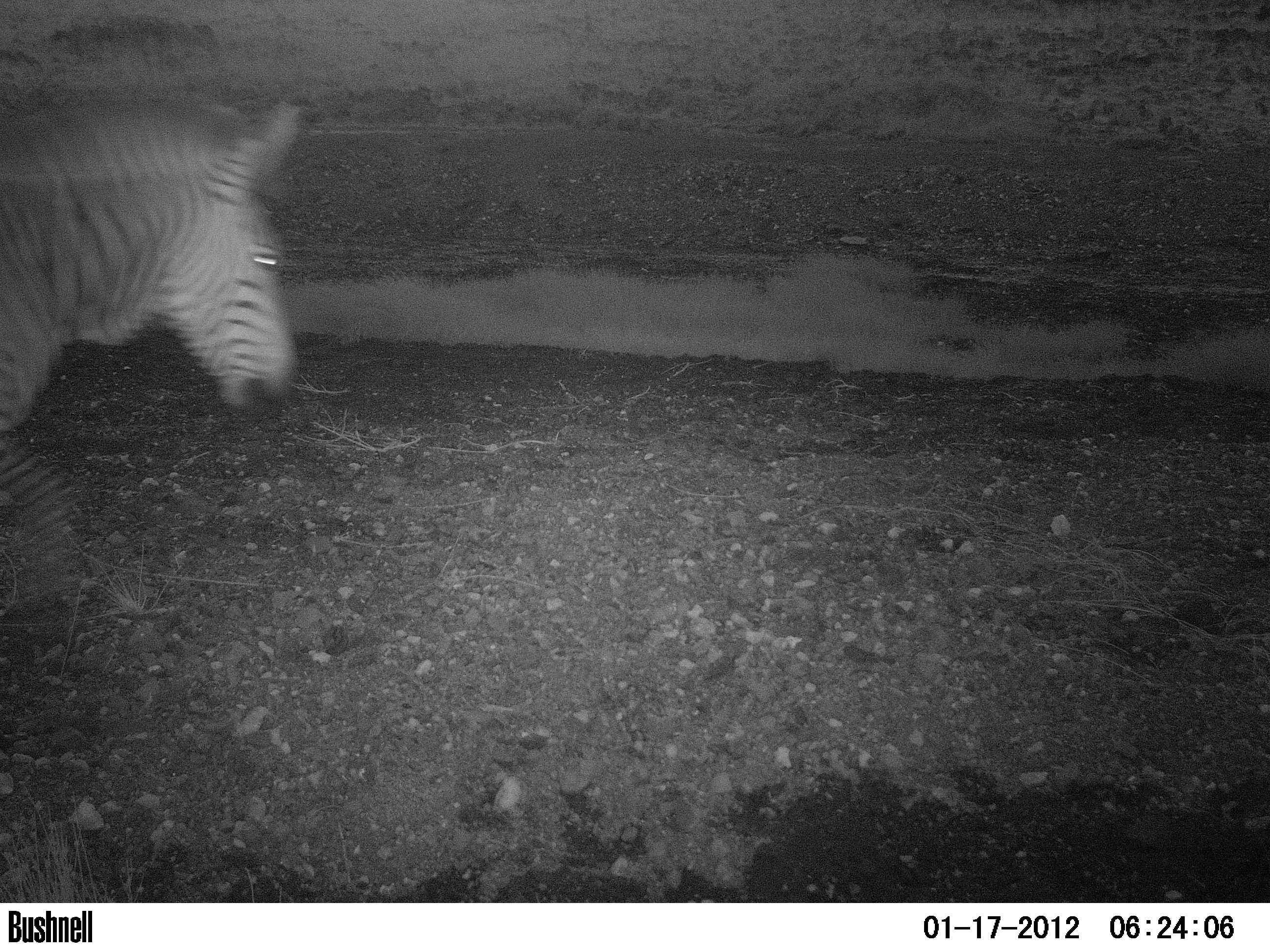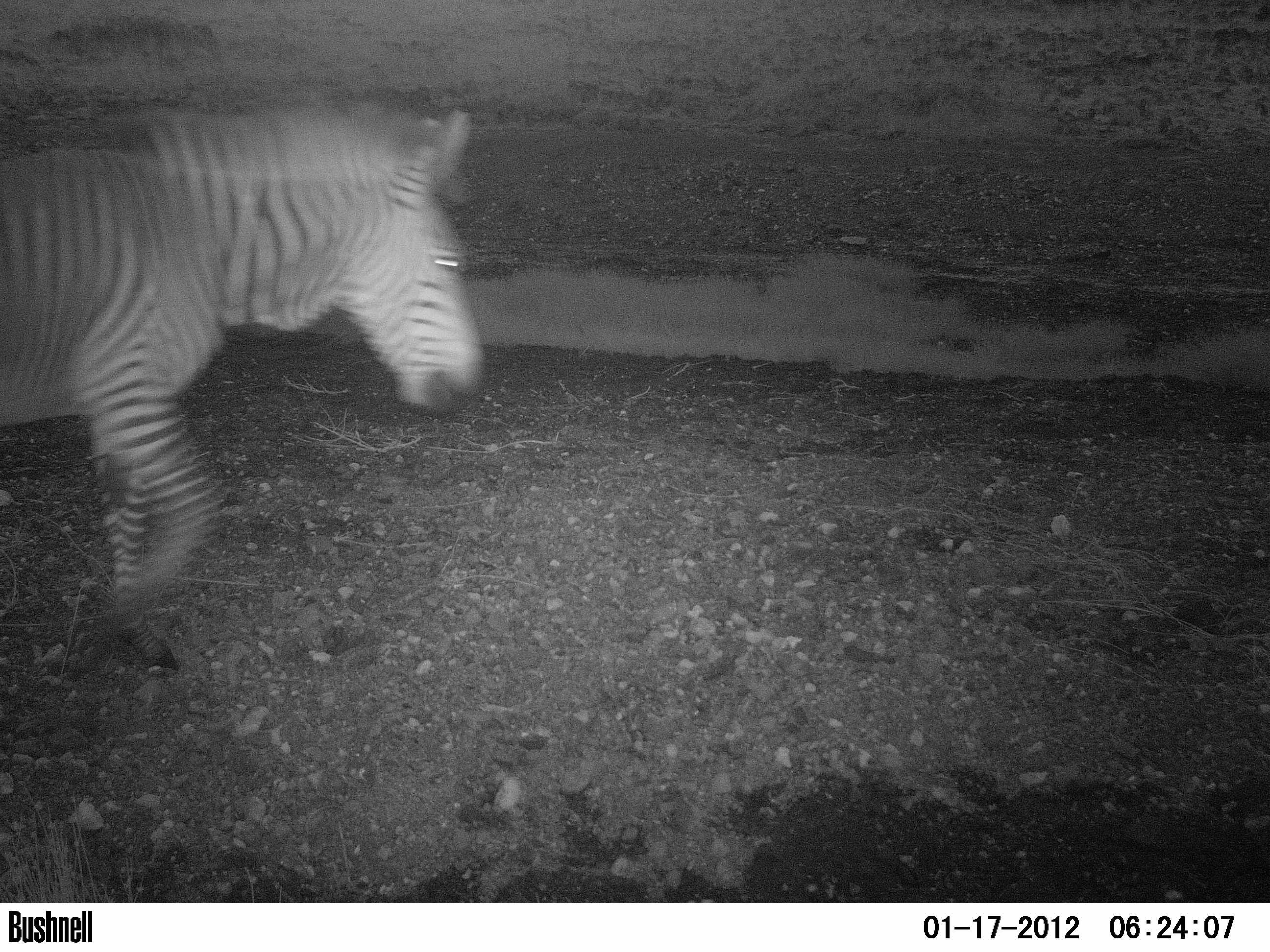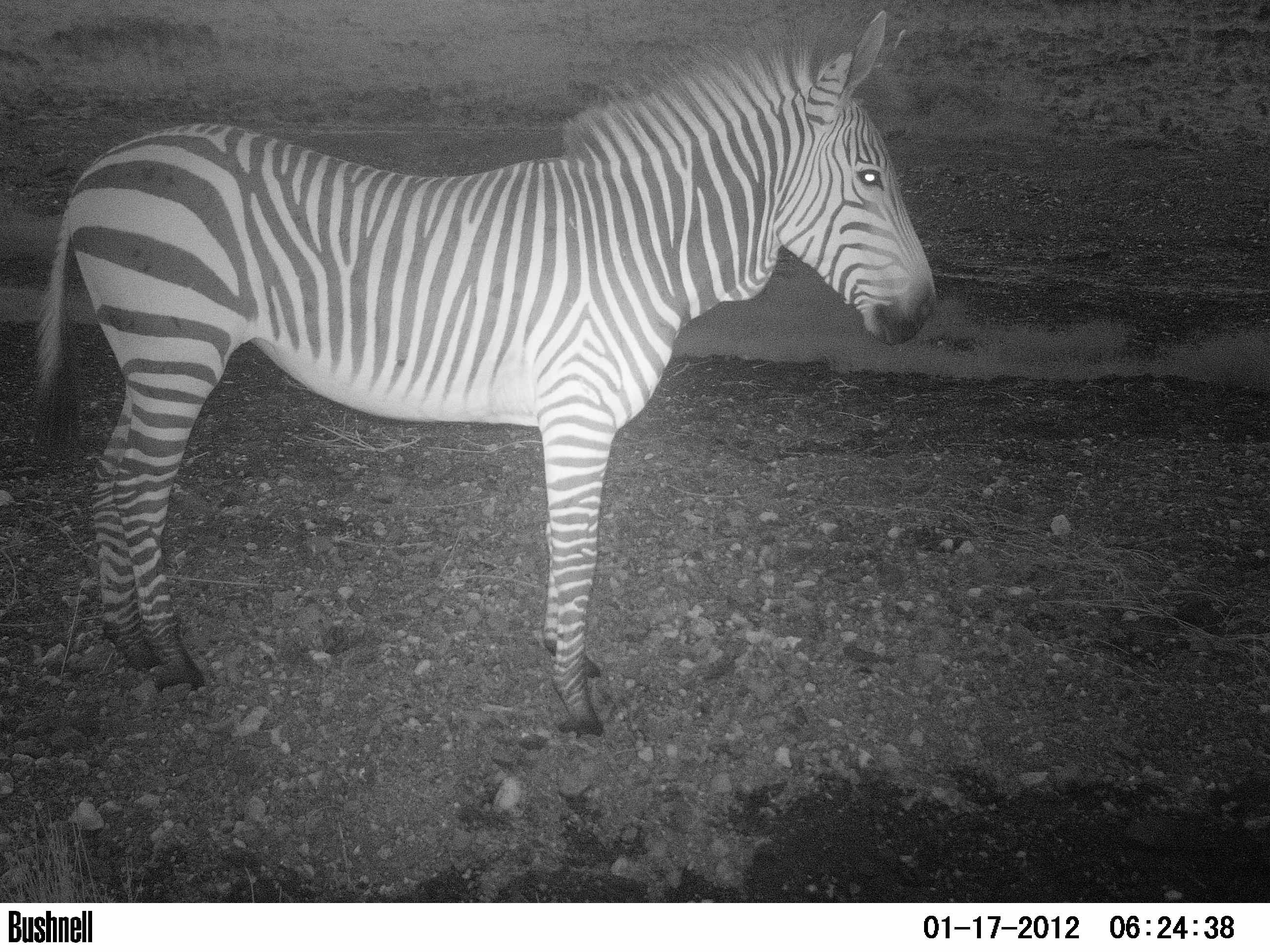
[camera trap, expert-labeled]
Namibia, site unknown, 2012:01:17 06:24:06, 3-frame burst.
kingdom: Animalia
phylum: Chordata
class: Mammalia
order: Perissodactyla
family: Equidae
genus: Equus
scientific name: Equus zebra hartmannae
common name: hartmann's mountain zebra